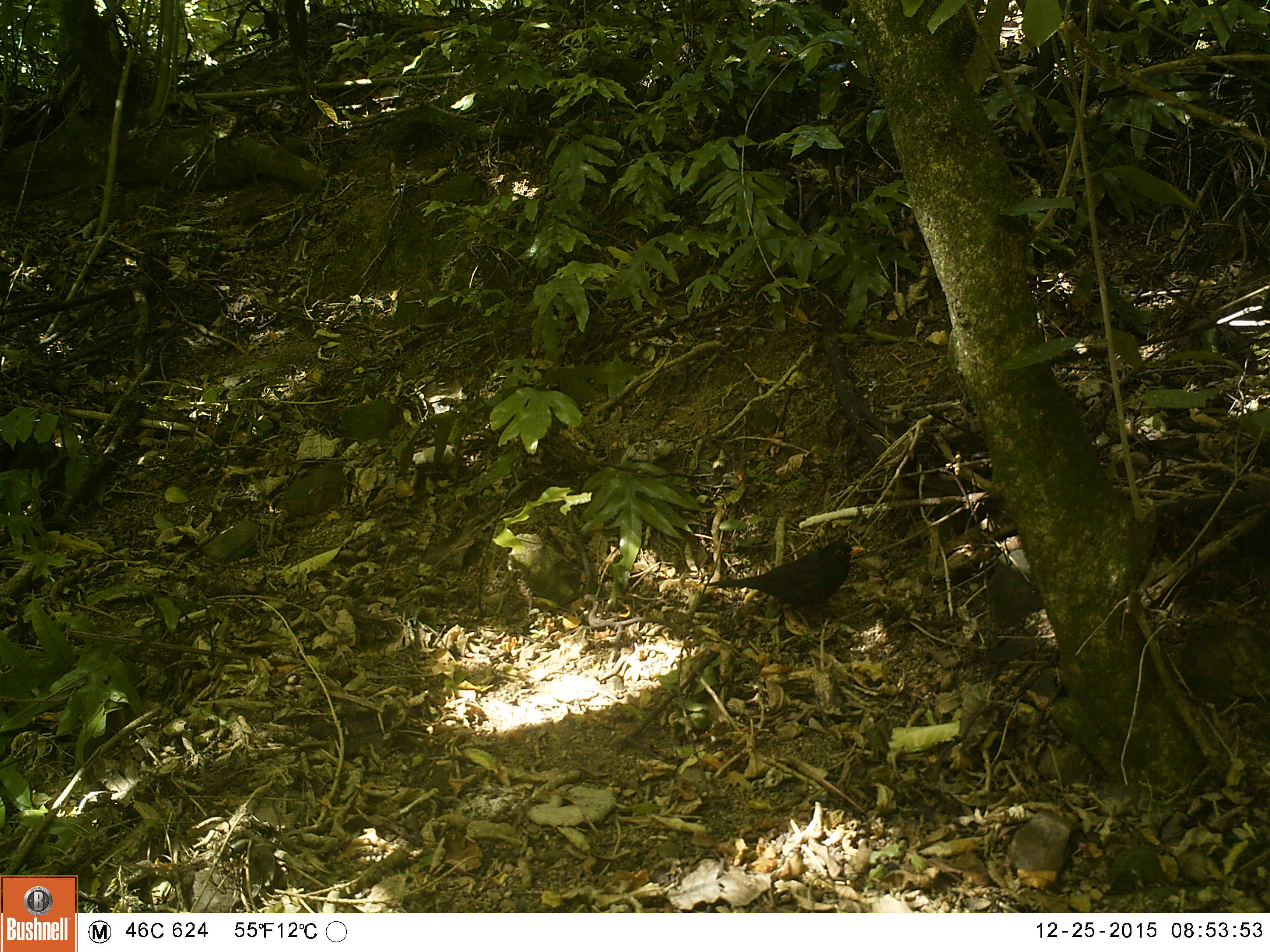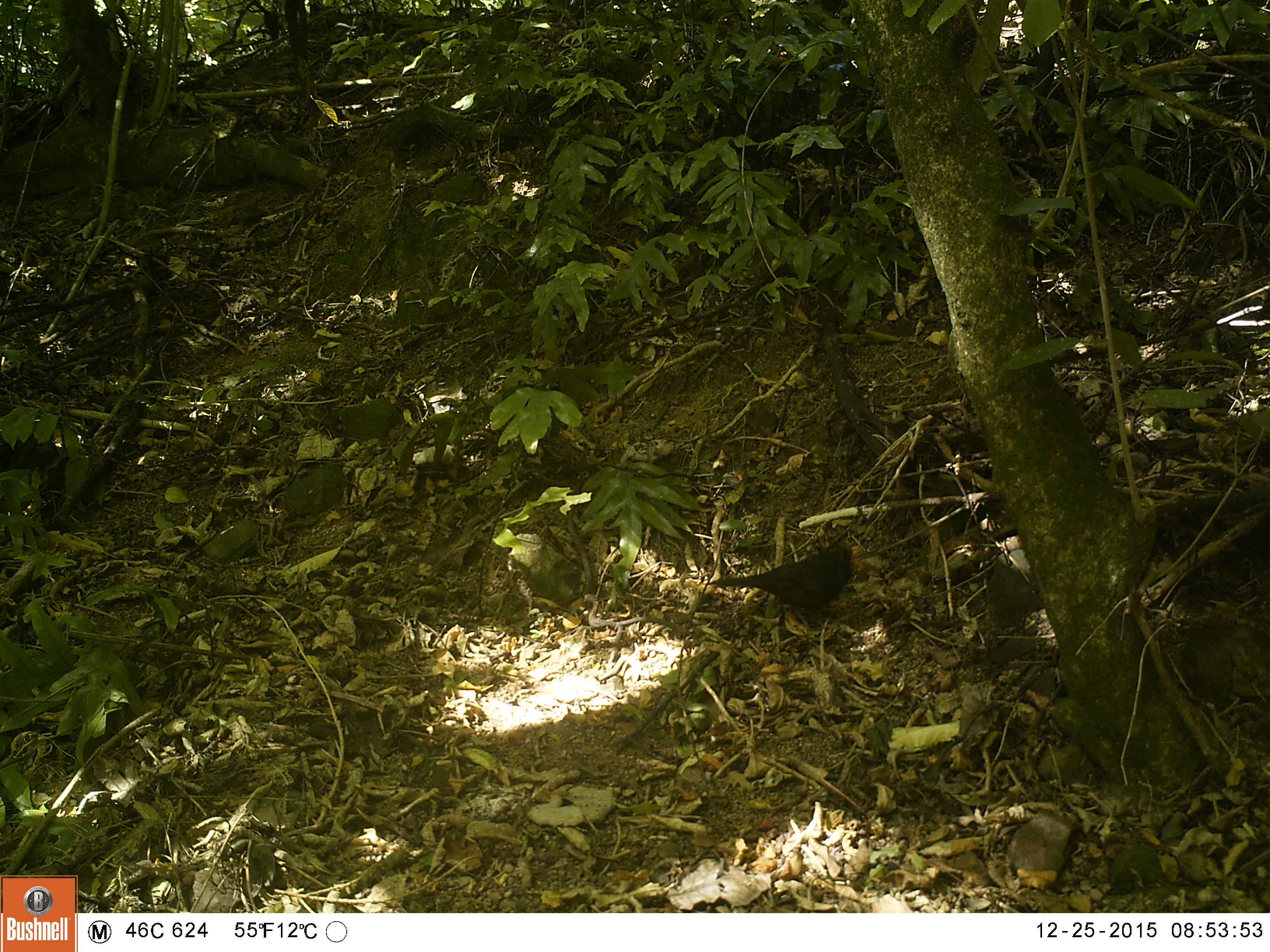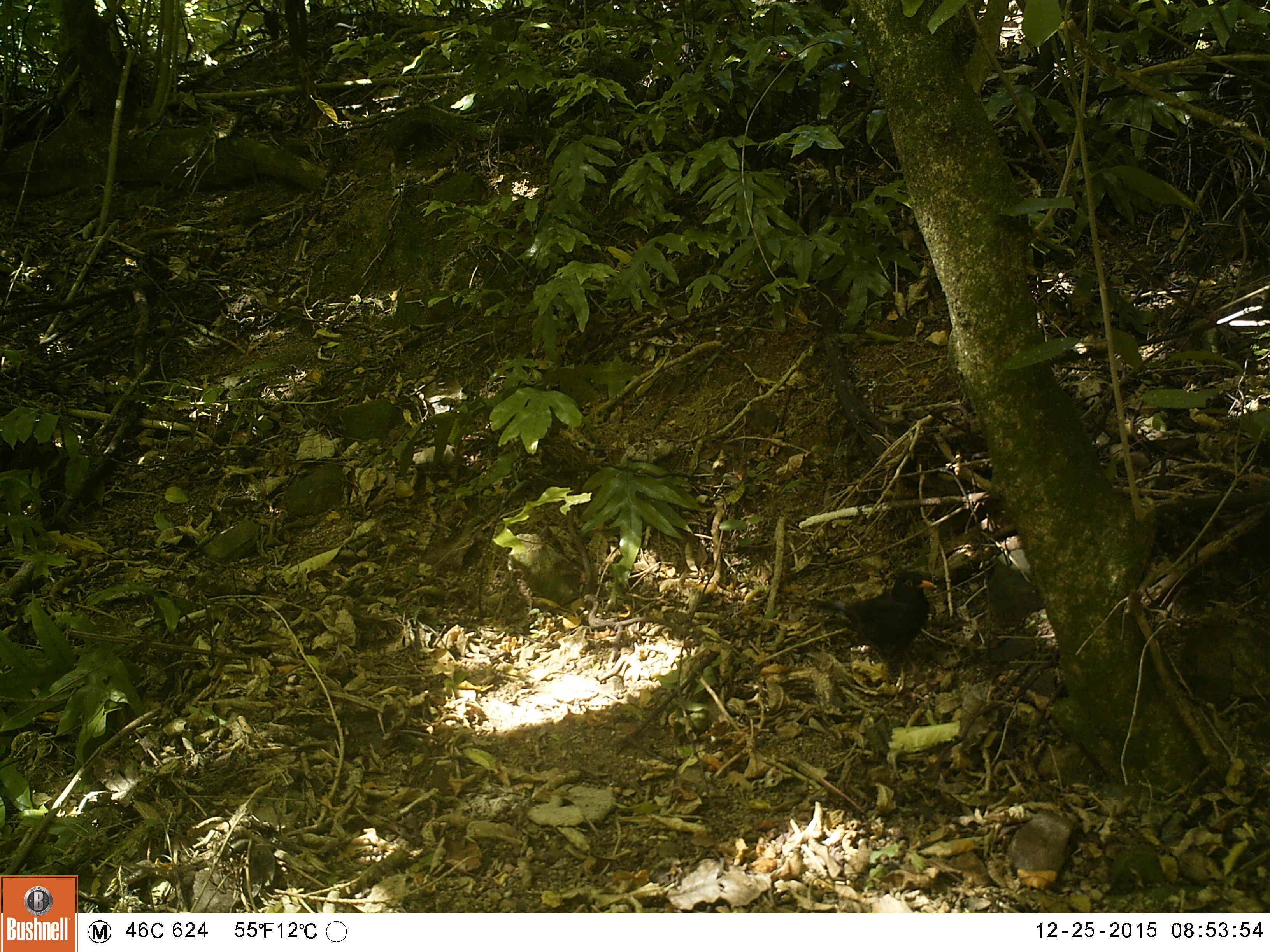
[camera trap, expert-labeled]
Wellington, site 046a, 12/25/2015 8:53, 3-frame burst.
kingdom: Animalia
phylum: Chordata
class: Aves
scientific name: Aves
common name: bird